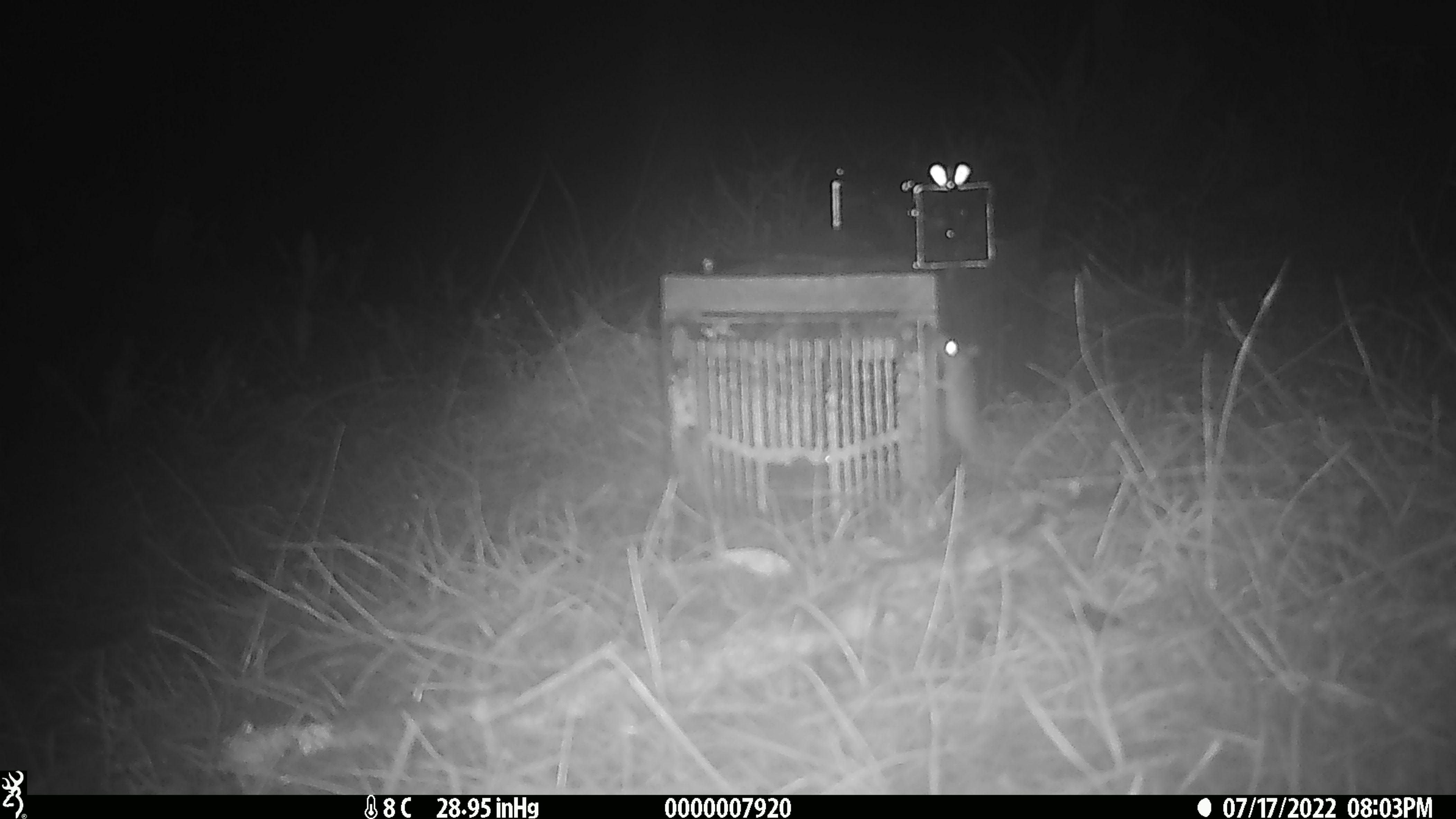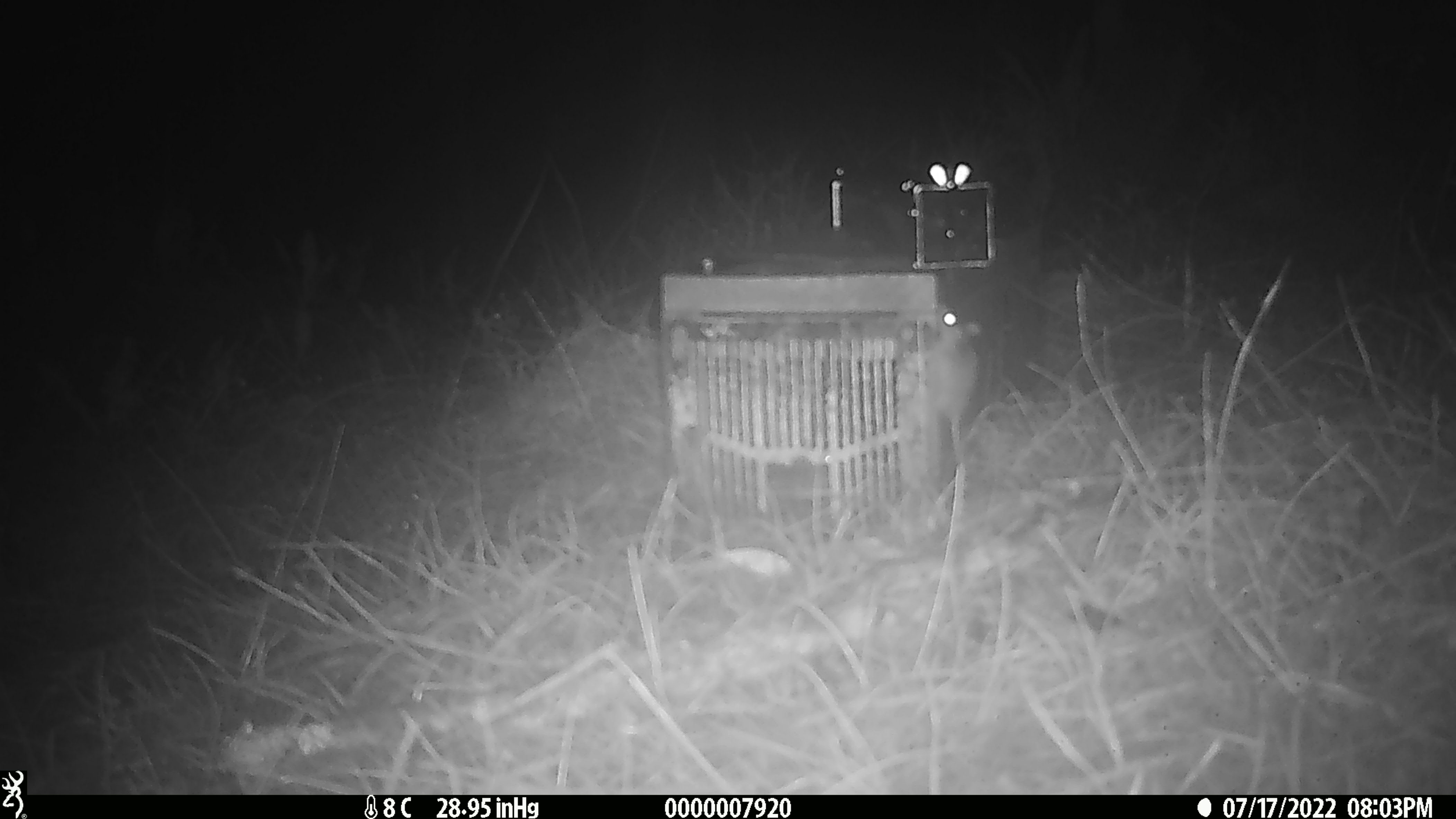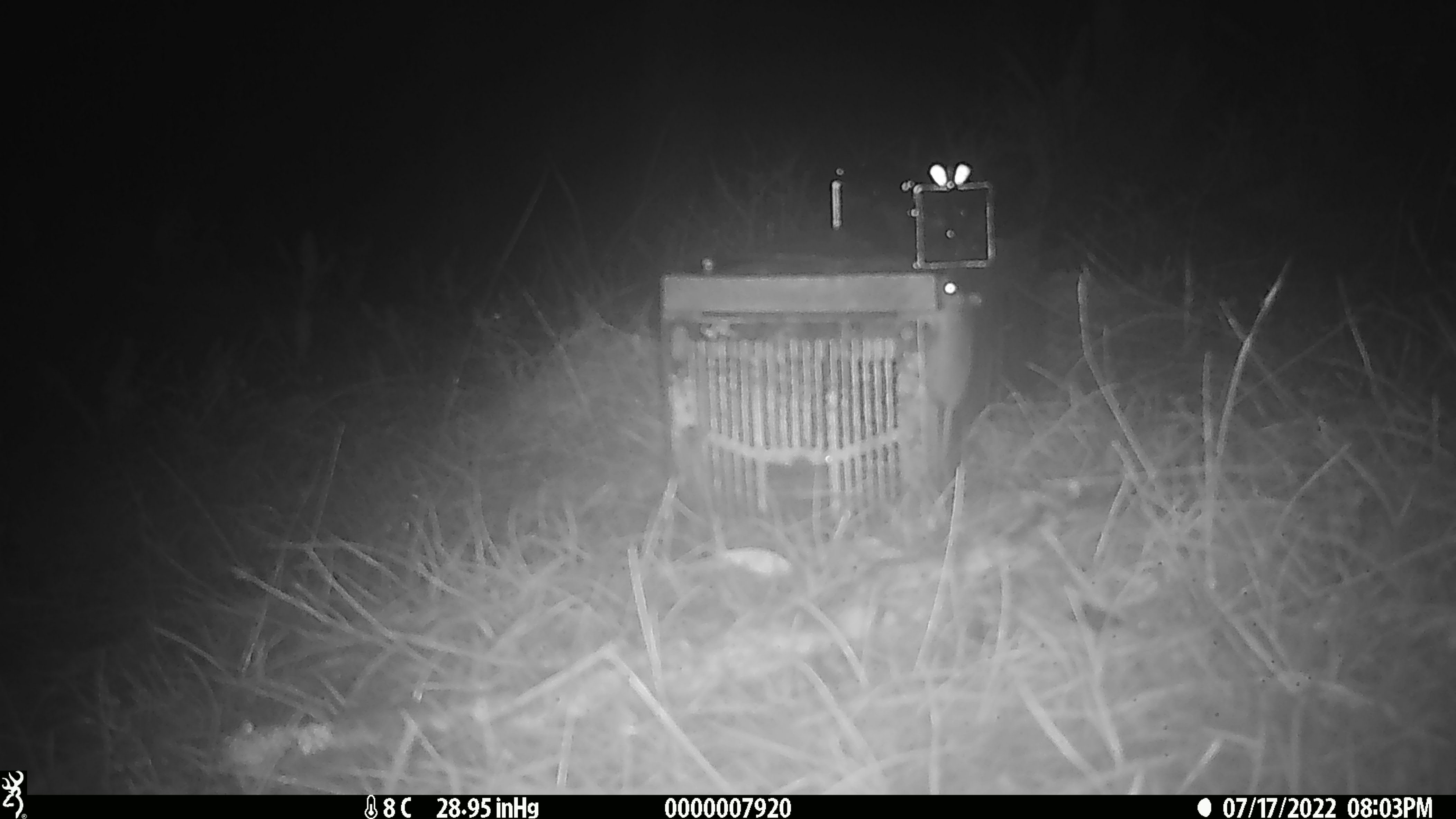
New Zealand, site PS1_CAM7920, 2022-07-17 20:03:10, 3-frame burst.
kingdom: Animalia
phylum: Chordata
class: Mammalia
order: Rodentia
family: Muridae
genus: Mus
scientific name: Mus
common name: mouse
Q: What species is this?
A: Mouse (Mus).